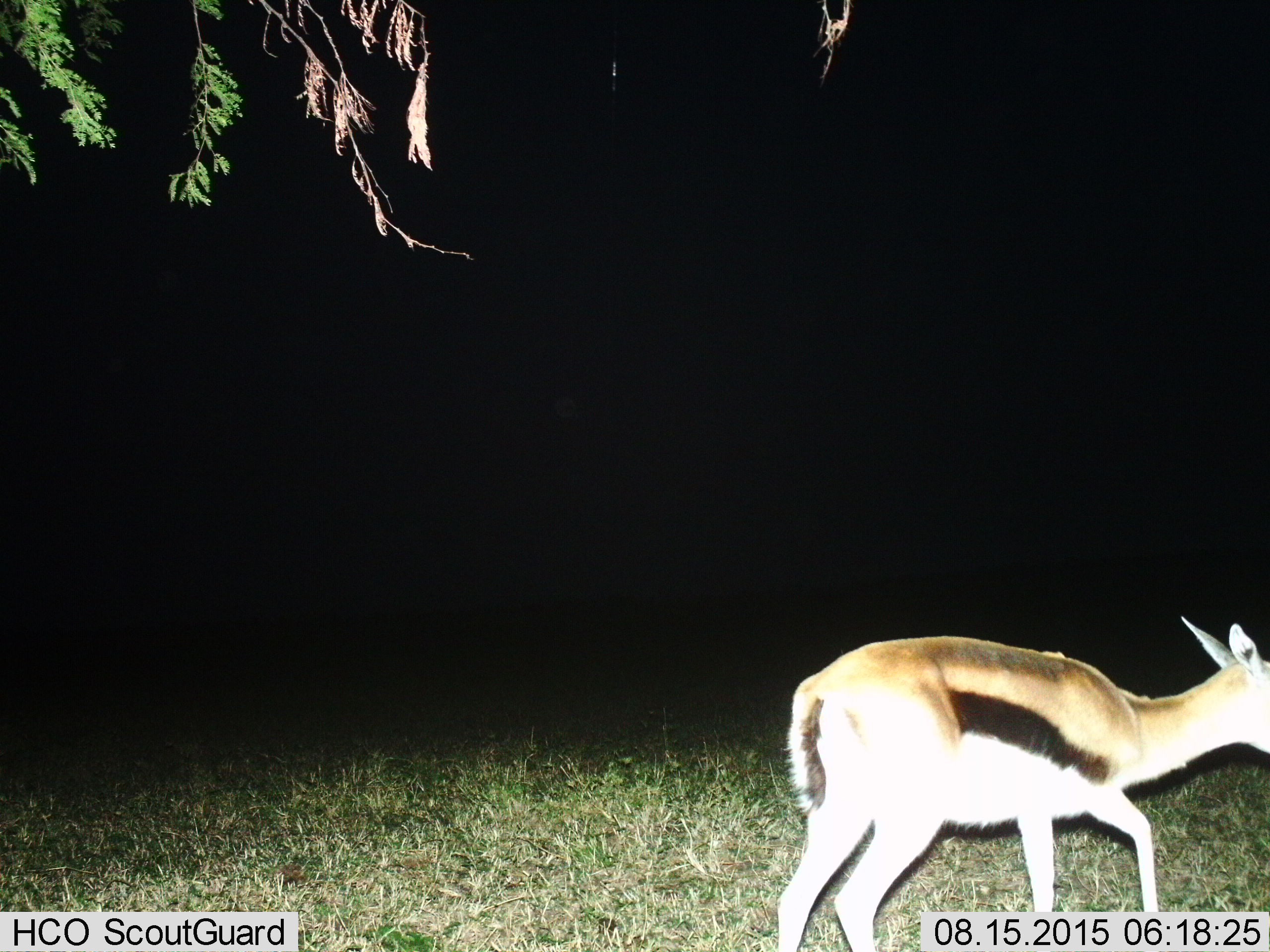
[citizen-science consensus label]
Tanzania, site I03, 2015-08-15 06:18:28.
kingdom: Animalia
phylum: Chordata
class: Mammalia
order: Artiodactyla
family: Bovidae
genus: Eudorcas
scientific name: Eudorcas thomsonii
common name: thomson's gazelle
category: gazellethomsons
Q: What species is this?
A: Gazellethomsons (thomson's gazelle) (Eudorcas thomsonii).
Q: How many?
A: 1.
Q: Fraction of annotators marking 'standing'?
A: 22%.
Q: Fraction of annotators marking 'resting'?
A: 0%.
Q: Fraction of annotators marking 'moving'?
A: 78%.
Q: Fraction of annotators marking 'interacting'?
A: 0%.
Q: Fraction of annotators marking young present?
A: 0%.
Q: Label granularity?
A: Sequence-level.